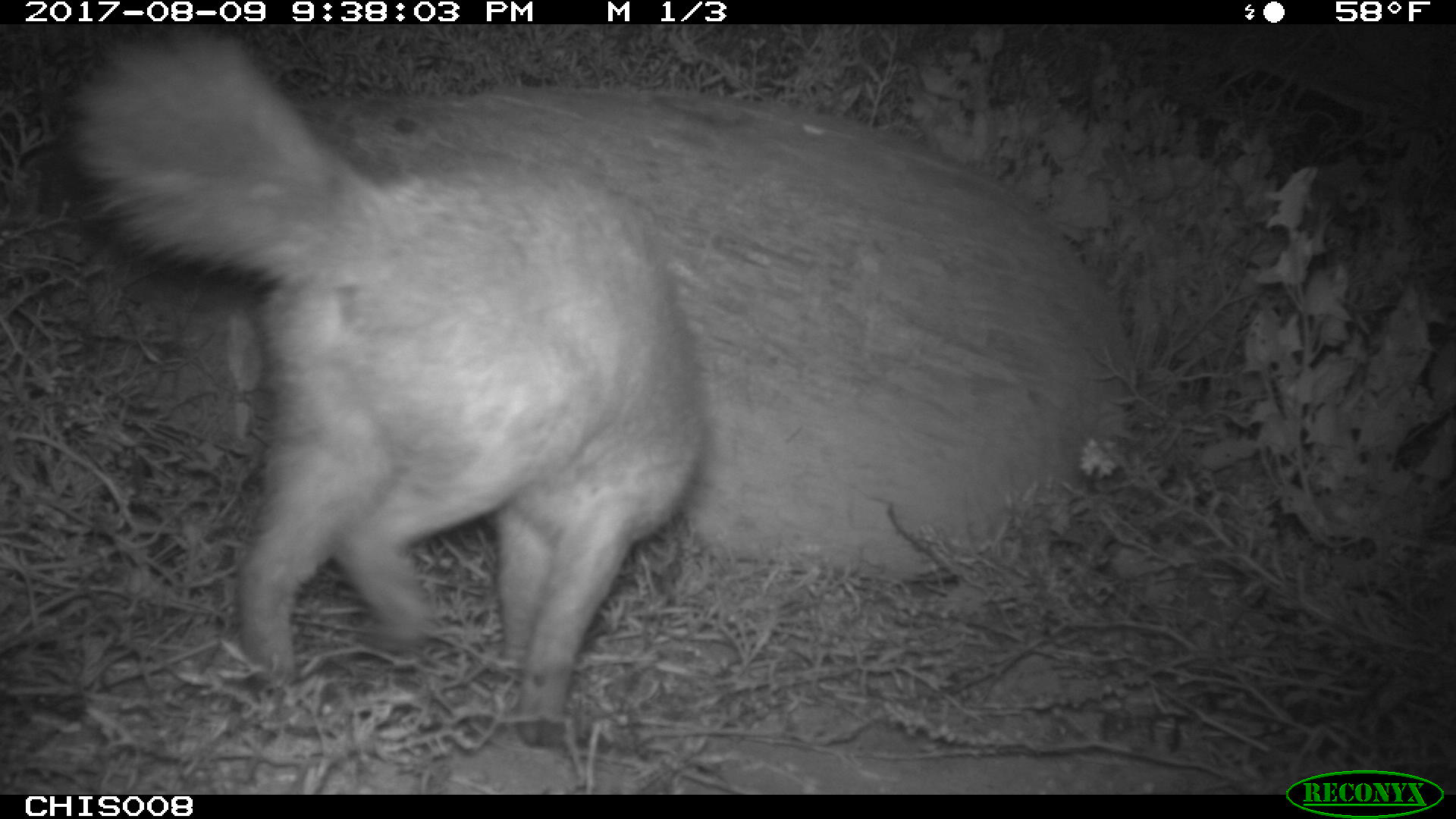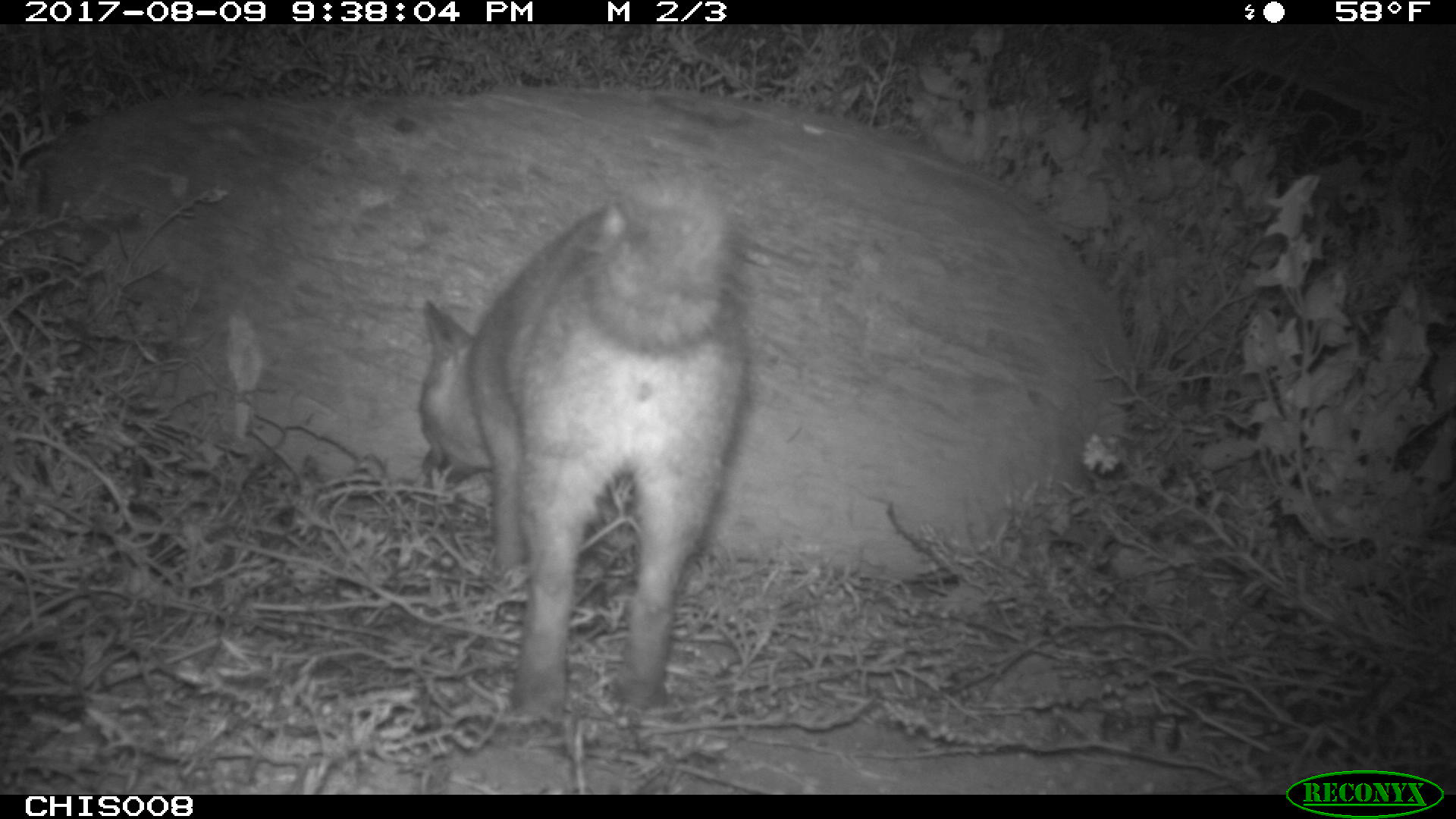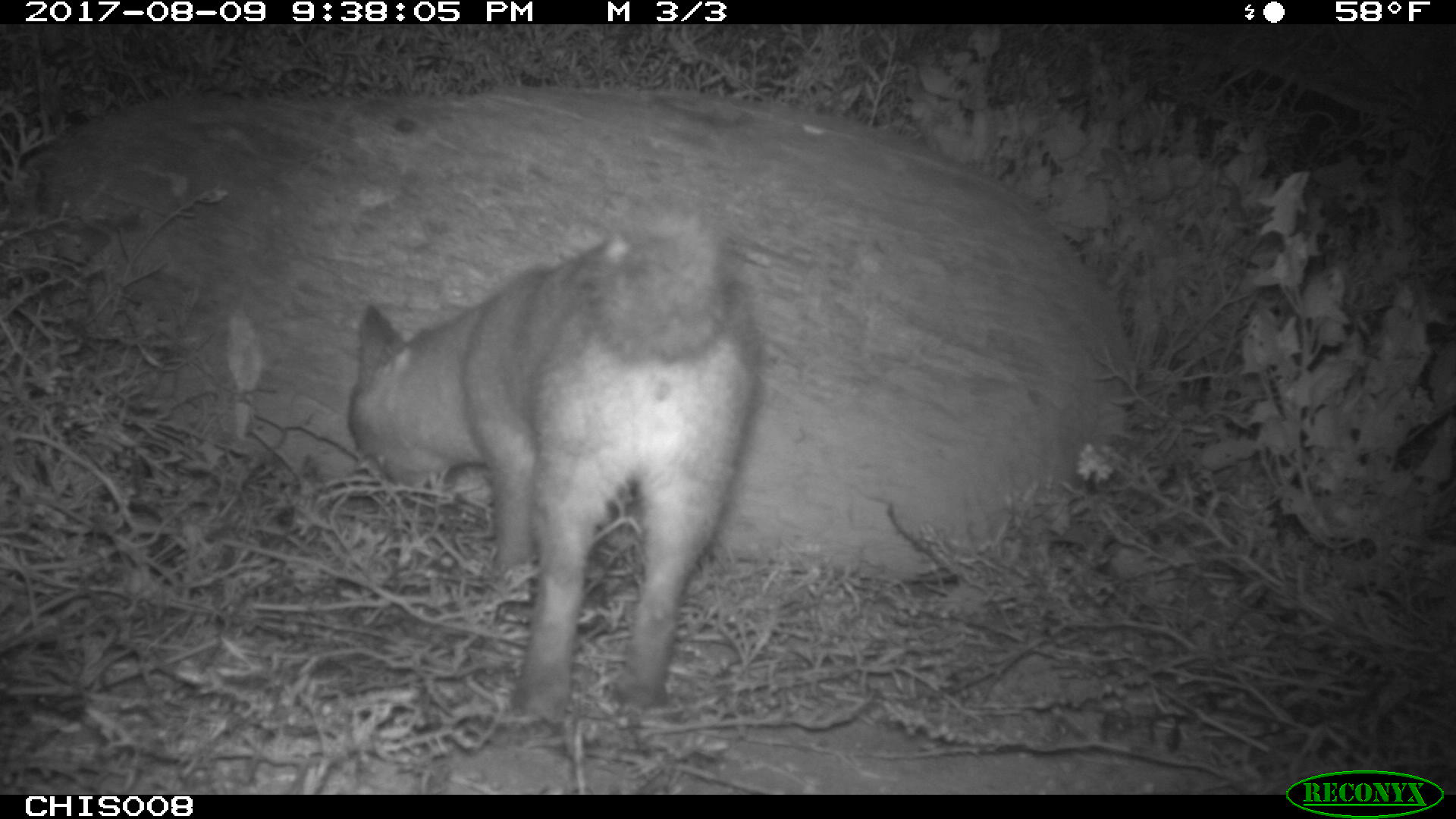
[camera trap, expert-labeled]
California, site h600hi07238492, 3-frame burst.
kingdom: Animalia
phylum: Chordata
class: Mammalia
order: Carnivora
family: Canidae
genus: Urocyon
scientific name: Urocyon littoralis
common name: island fox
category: fox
Fox (island fox) (Urocyon littoralis).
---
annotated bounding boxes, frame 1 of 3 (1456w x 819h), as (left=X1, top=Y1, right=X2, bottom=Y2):
fox: (left=60, top=20, right=716, bottom=744)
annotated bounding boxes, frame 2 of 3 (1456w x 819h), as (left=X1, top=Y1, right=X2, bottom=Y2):
fox: (left=419, top=174, right=750, bottom=738)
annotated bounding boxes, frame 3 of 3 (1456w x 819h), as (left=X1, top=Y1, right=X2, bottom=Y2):
fox: (left=347, top=185, right=762, bottom=724)